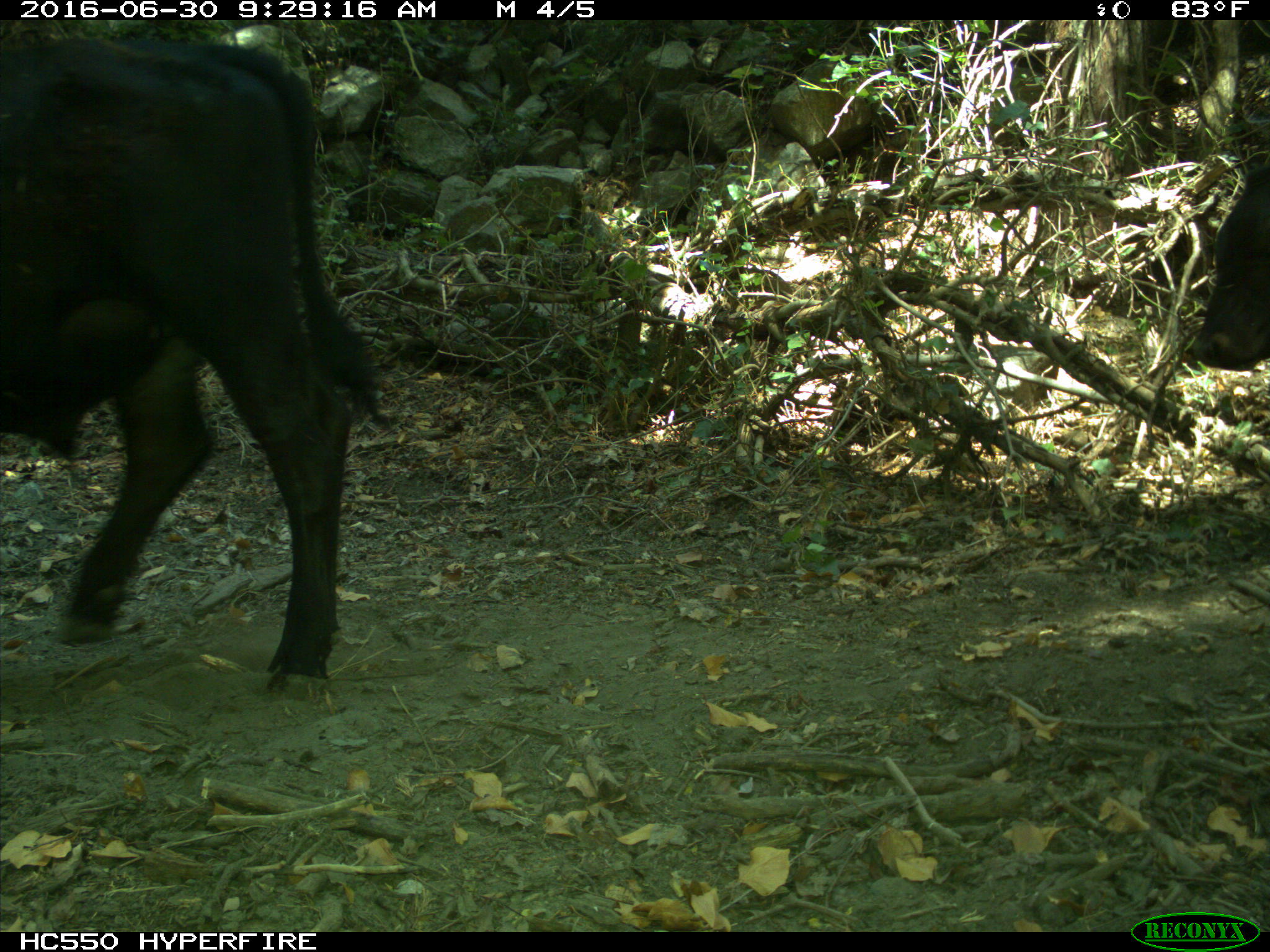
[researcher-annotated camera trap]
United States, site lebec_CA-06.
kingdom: Animalia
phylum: Chordata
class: Mammalia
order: Artiodactyla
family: Bovidae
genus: Bos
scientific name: Bos taurus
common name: domestic cow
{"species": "Bos taurus (domestic cow)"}